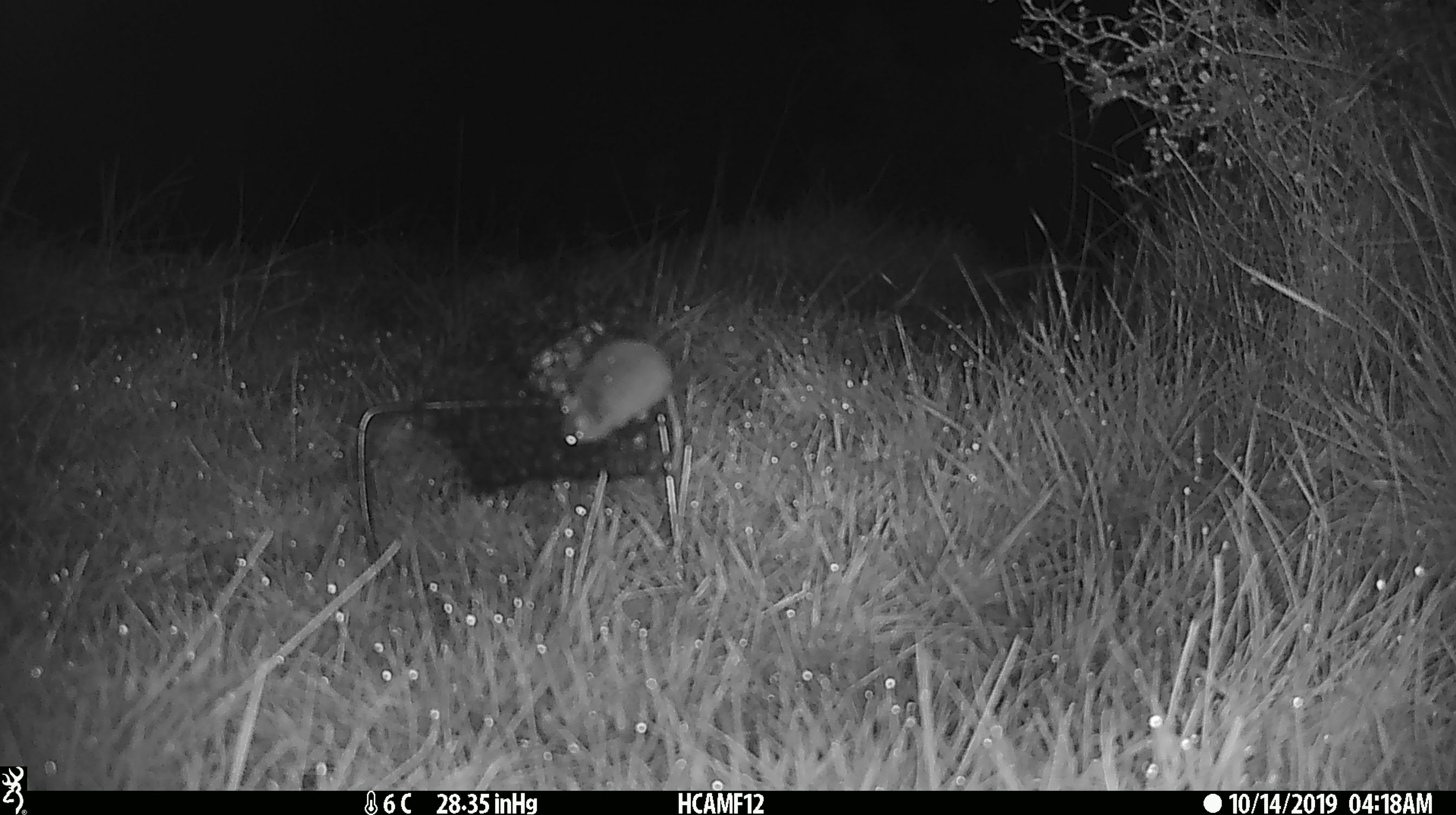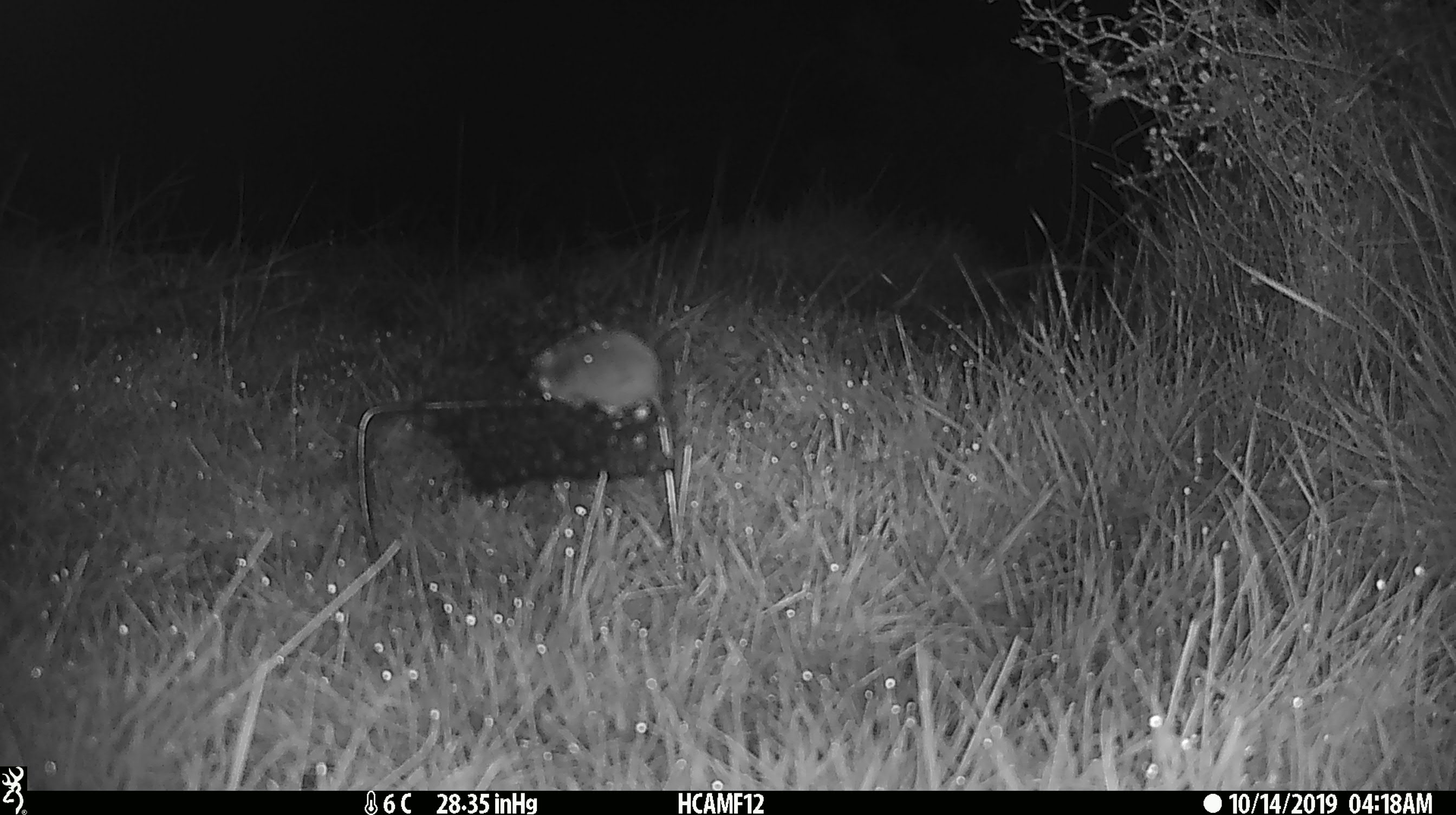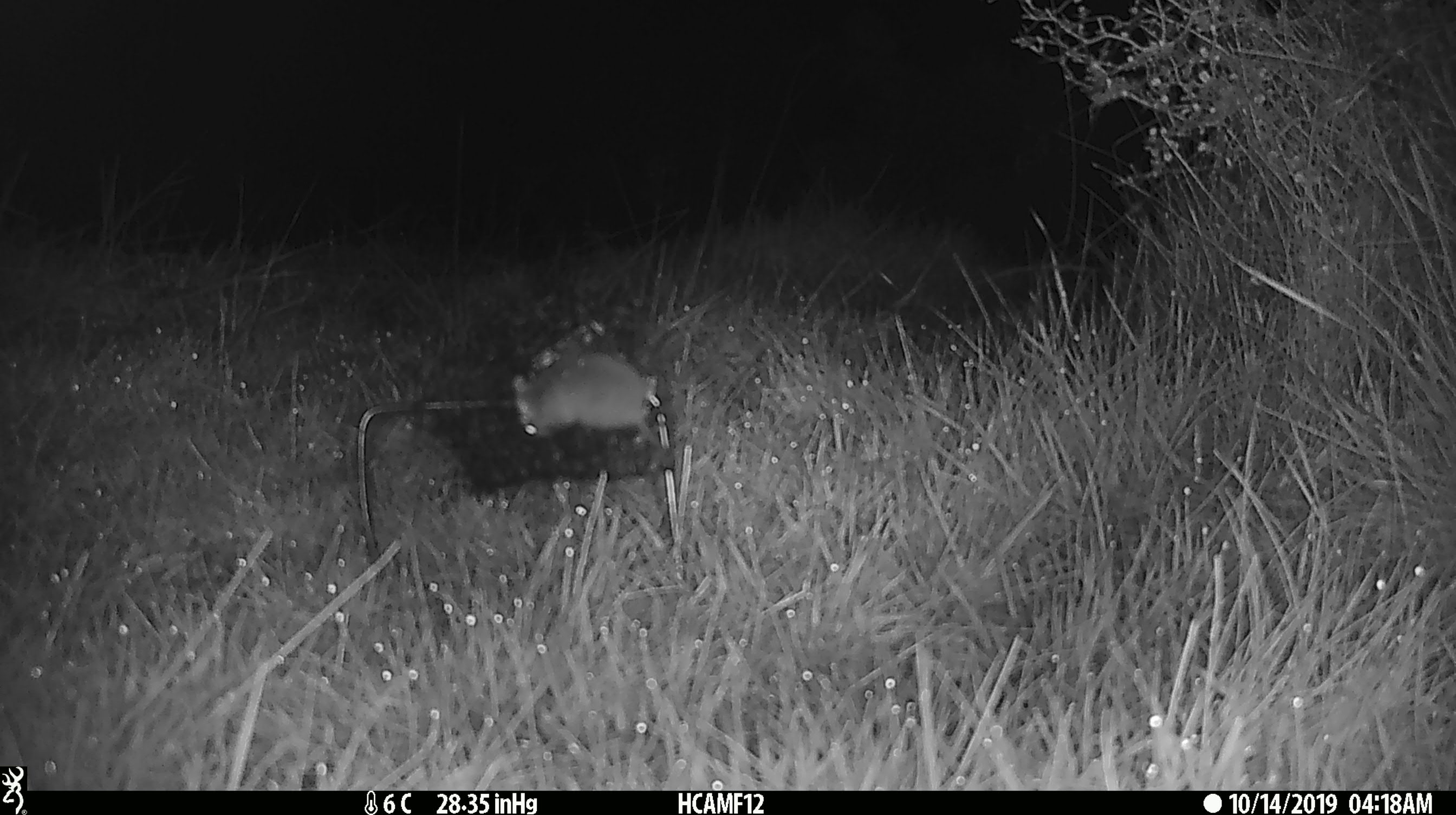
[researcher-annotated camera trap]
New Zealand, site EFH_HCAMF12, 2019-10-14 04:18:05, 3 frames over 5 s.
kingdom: Animalia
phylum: Chordata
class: Mammalia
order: Rodentia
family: Muridae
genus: Mus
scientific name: Mus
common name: mouse